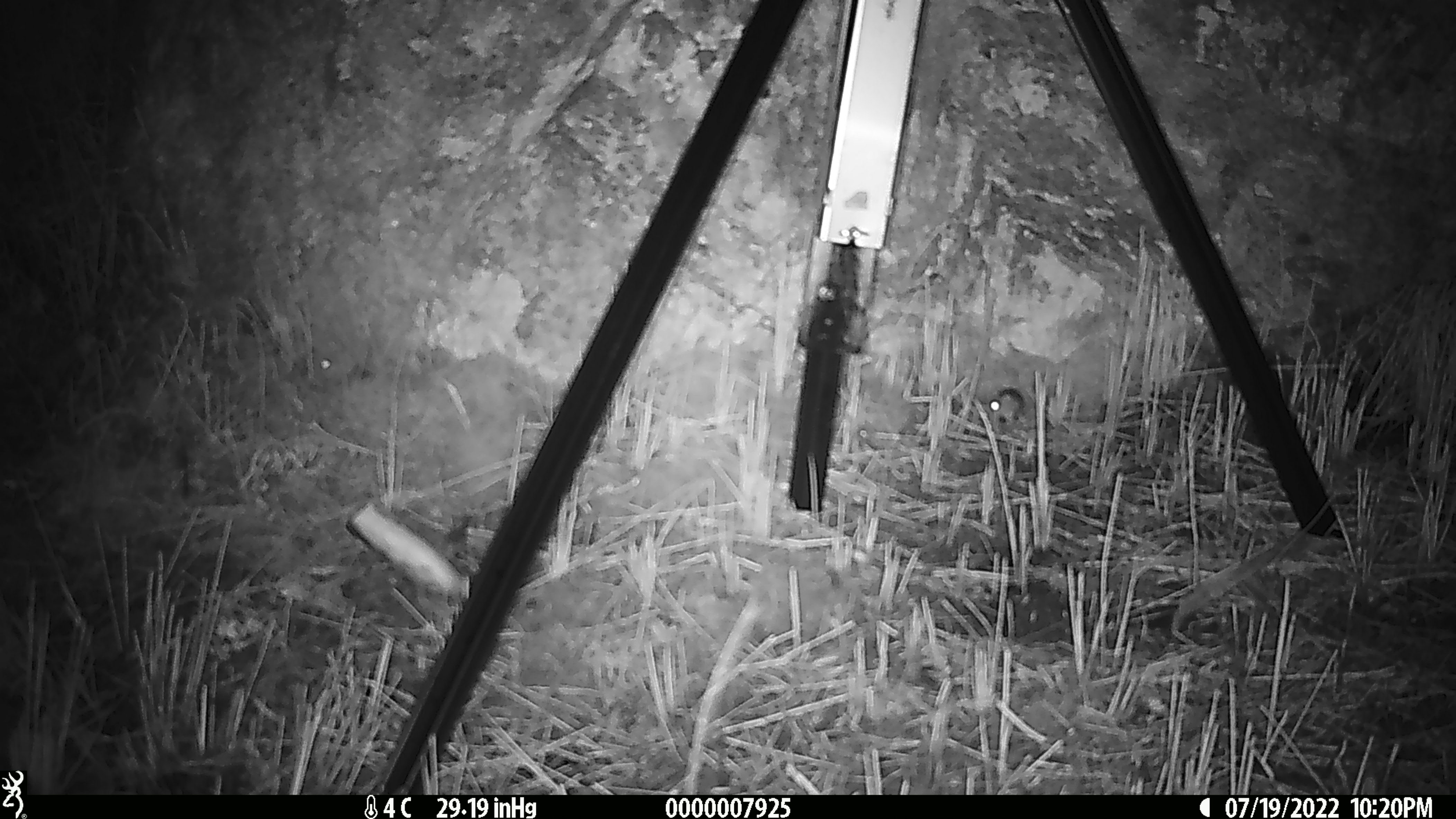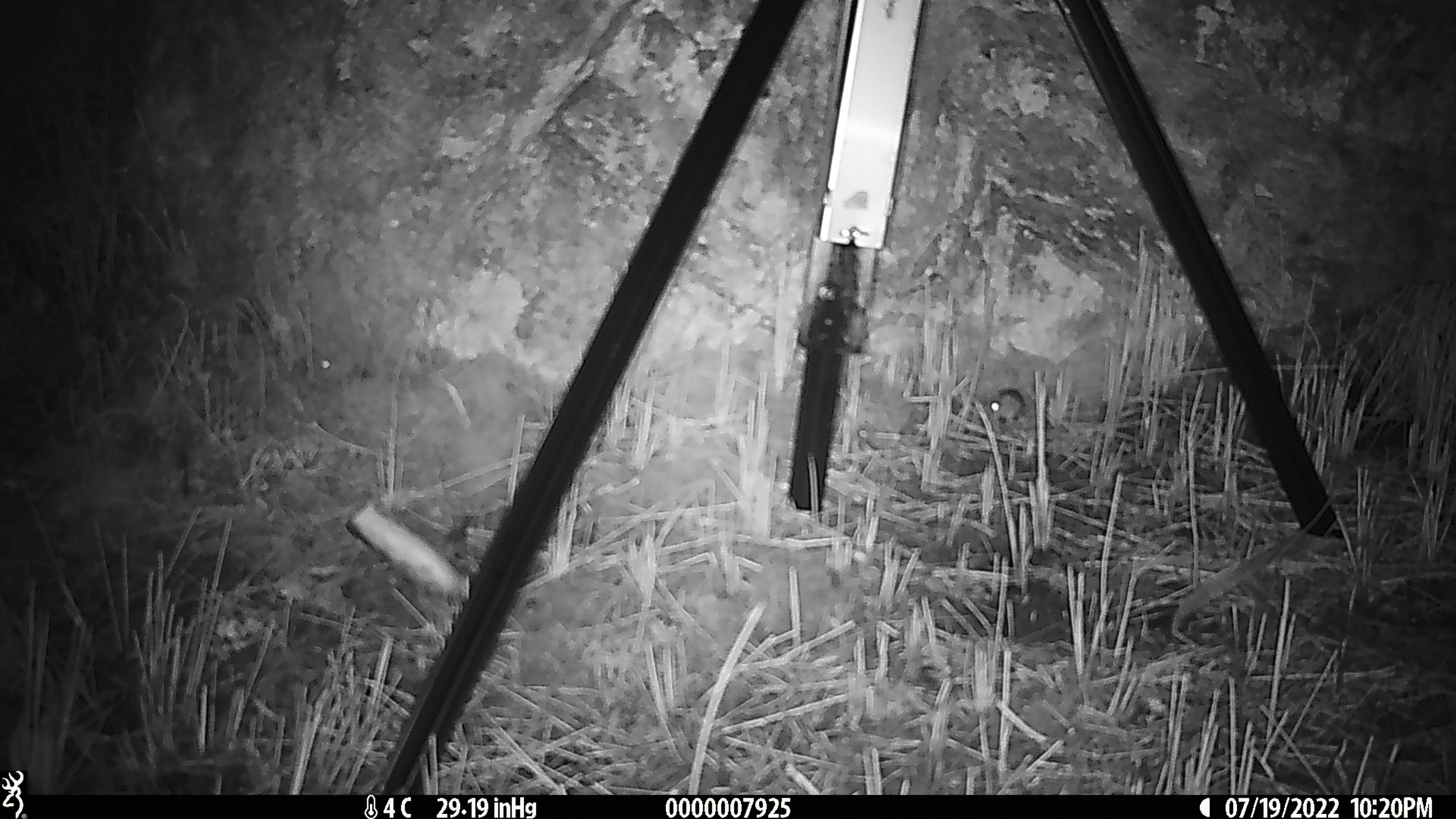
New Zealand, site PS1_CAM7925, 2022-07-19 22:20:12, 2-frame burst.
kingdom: Animalia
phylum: Chordata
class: Mammalia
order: Rodentia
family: Muridae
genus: Mus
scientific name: Mus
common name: mouse